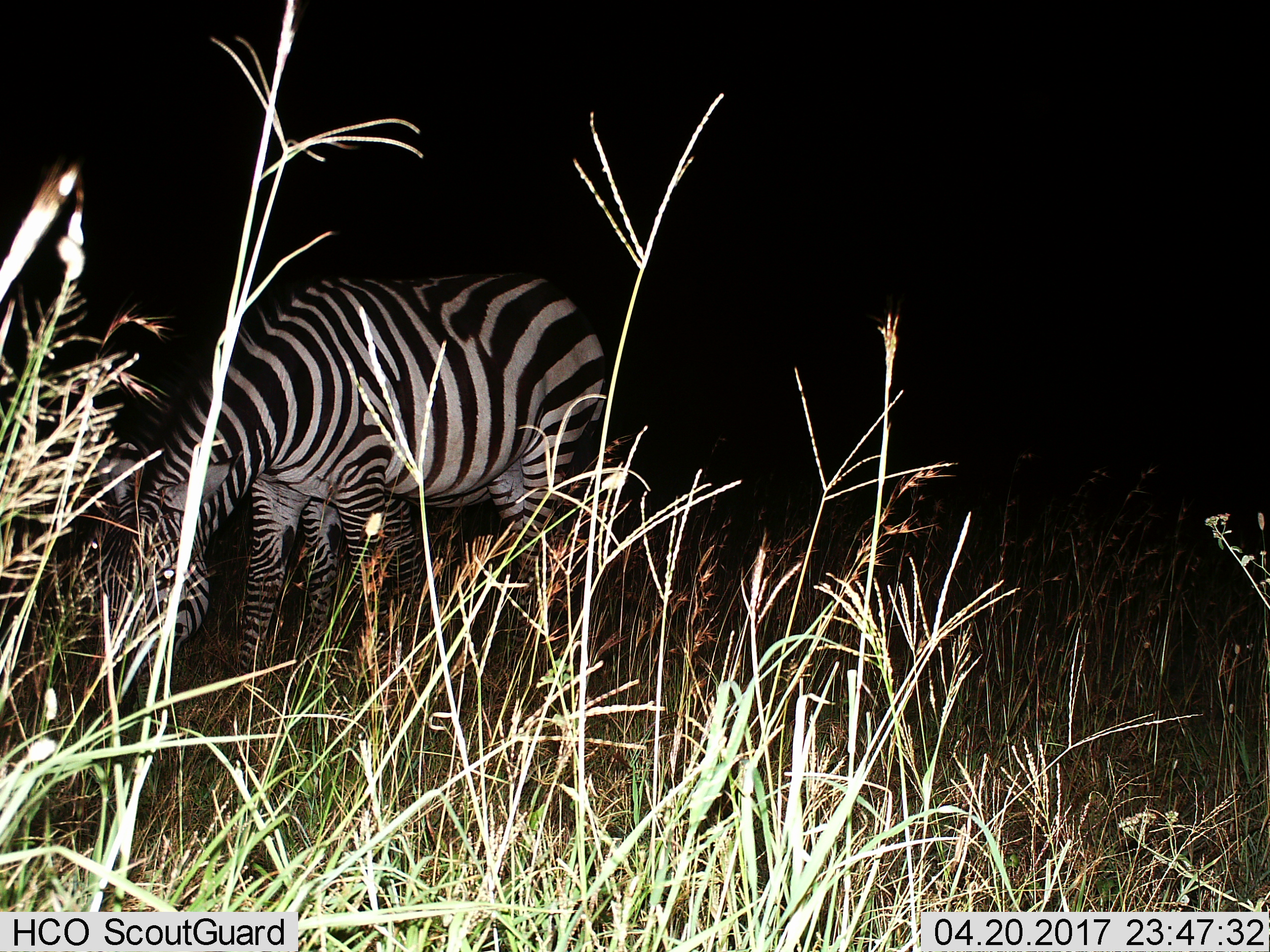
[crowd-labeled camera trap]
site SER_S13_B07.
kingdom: Animalia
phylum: Chordata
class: Mammalia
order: Perissodactyla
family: Equidae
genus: Equus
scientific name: Equus quagga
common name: plains zebra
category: zebraplains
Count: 1.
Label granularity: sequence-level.